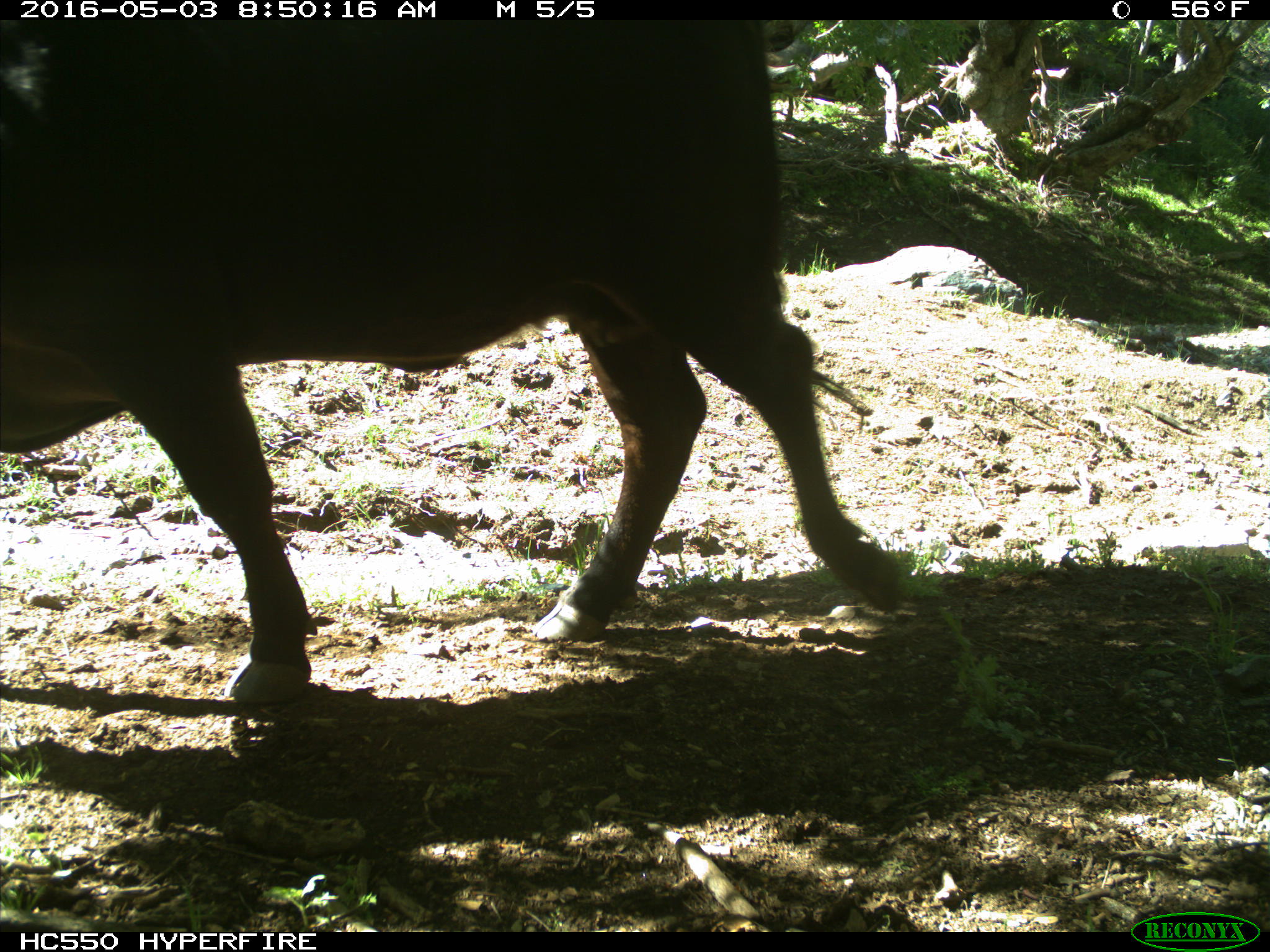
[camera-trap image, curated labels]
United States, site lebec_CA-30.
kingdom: Animalia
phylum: Chordata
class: Mammalia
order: Artiodactyla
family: Bovidae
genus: Bos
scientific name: Bos taurus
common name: domestic cow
Bos taurus (domestic cow).